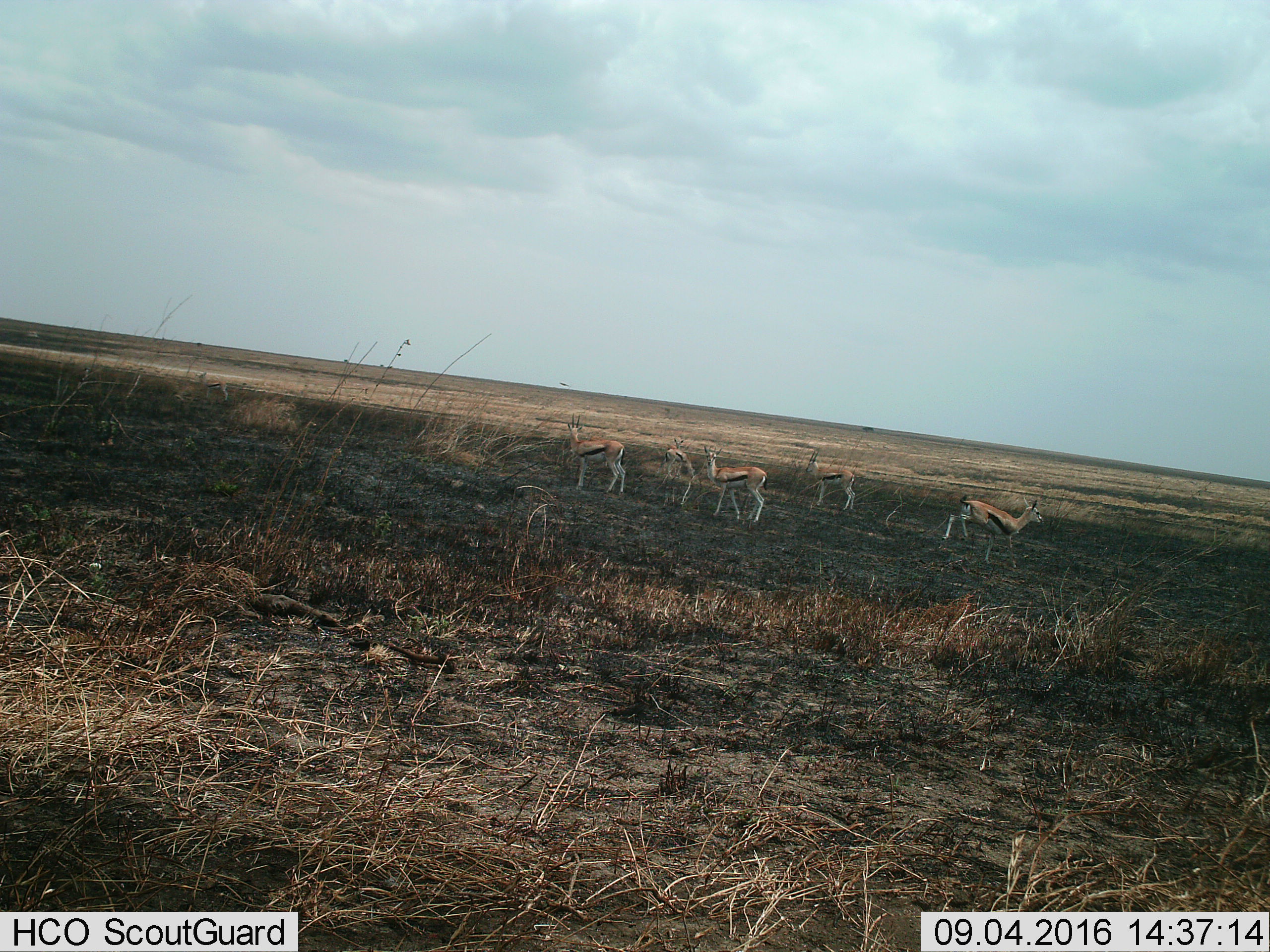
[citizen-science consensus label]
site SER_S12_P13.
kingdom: Animalia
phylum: Chordata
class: Mammalia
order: Artiodactyla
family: Bovidae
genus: Eudorcas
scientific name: Eudorcas thomsonii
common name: thomson's gazelle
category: gazellethomsons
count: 5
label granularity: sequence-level